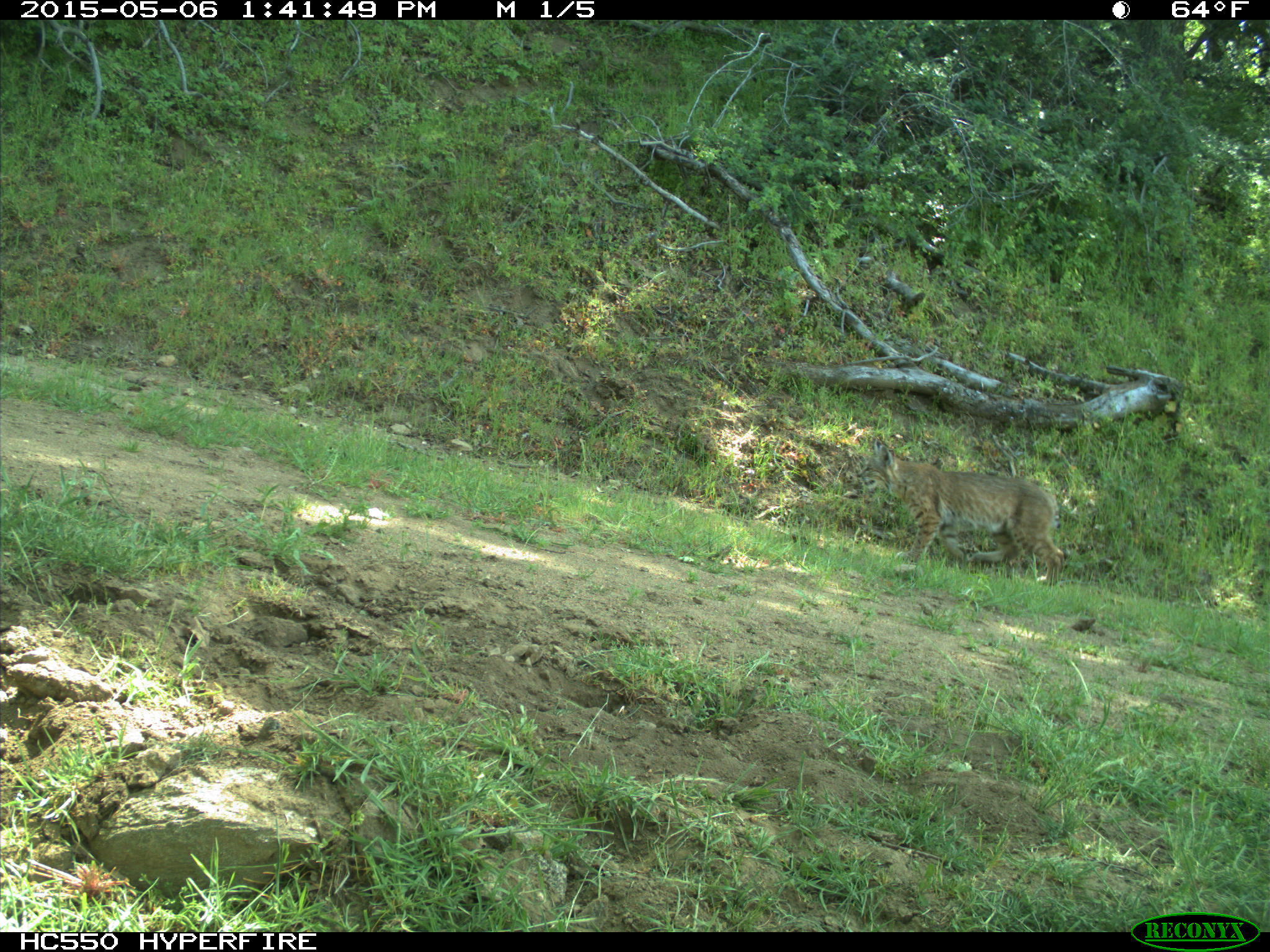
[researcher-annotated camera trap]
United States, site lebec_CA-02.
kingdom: Animalia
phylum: Chordata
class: Mammalia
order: Carnivora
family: Felidae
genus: Lynx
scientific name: Lynx rufus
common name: bobcat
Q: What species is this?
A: Lynx rufus (bobcat).